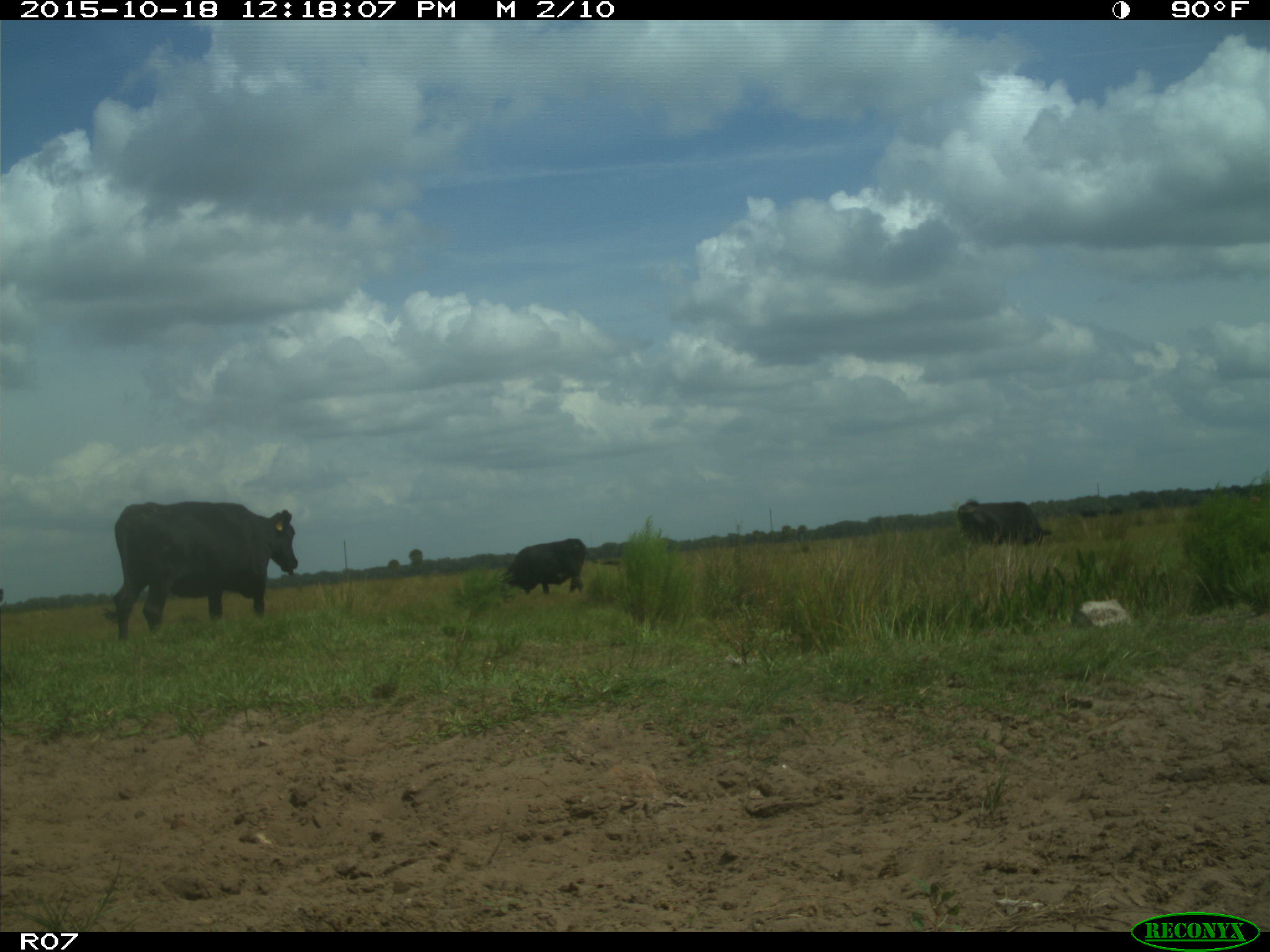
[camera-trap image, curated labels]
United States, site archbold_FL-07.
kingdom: Animalia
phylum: Chordata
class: Mammalia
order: Artiodactyla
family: Bovidae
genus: Bos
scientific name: Bos taurus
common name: domestic cow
Bos taurus (domestic cow).